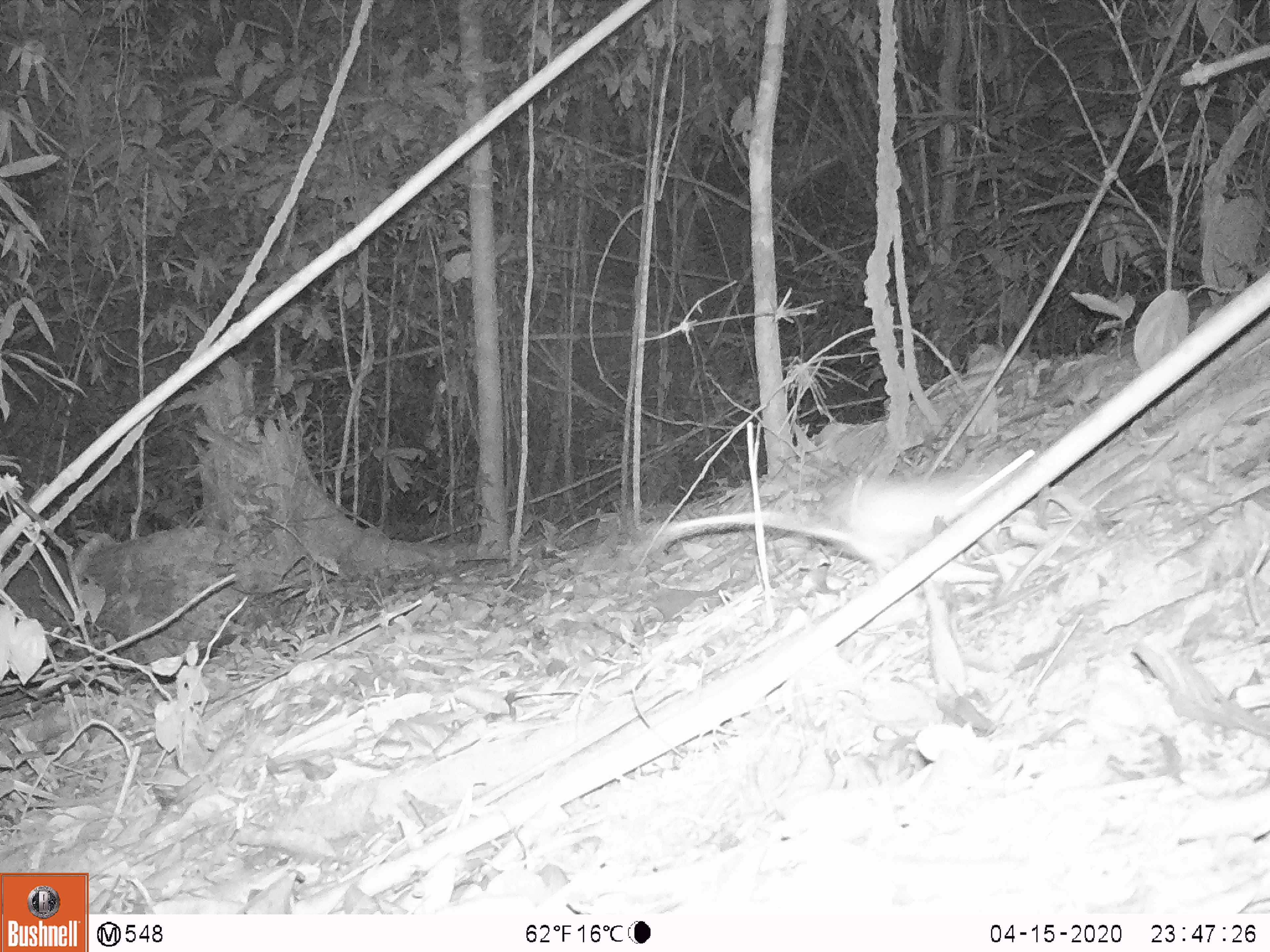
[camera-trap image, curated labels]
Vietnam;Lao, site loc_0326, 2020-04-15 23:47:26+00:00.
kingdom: Animalia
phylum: Chordata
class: Mammalia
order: Rodentia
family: Muridae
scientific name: Muridae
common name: old-world mice and rats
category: unidentified murid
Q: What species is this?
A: Unidentified murid (old-world mice and rats) (Muridae).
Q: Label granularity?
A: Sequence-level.